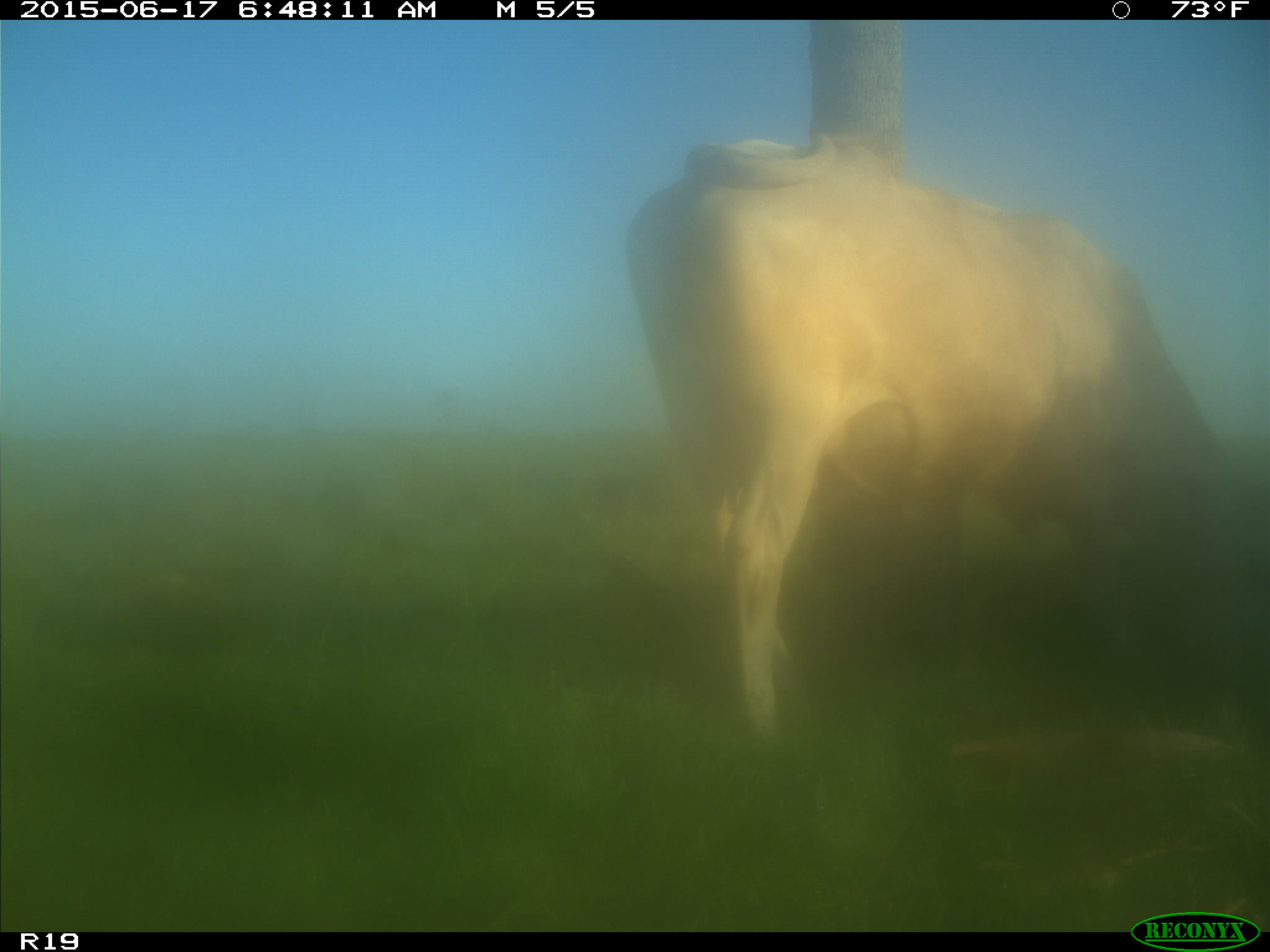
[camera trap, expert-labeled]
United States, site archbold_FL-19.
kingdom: Animalia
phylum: Chordata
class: Mammalia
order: Artiodactyla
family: Bovidae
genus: Bos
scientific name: Bos taurus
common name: domestic cow